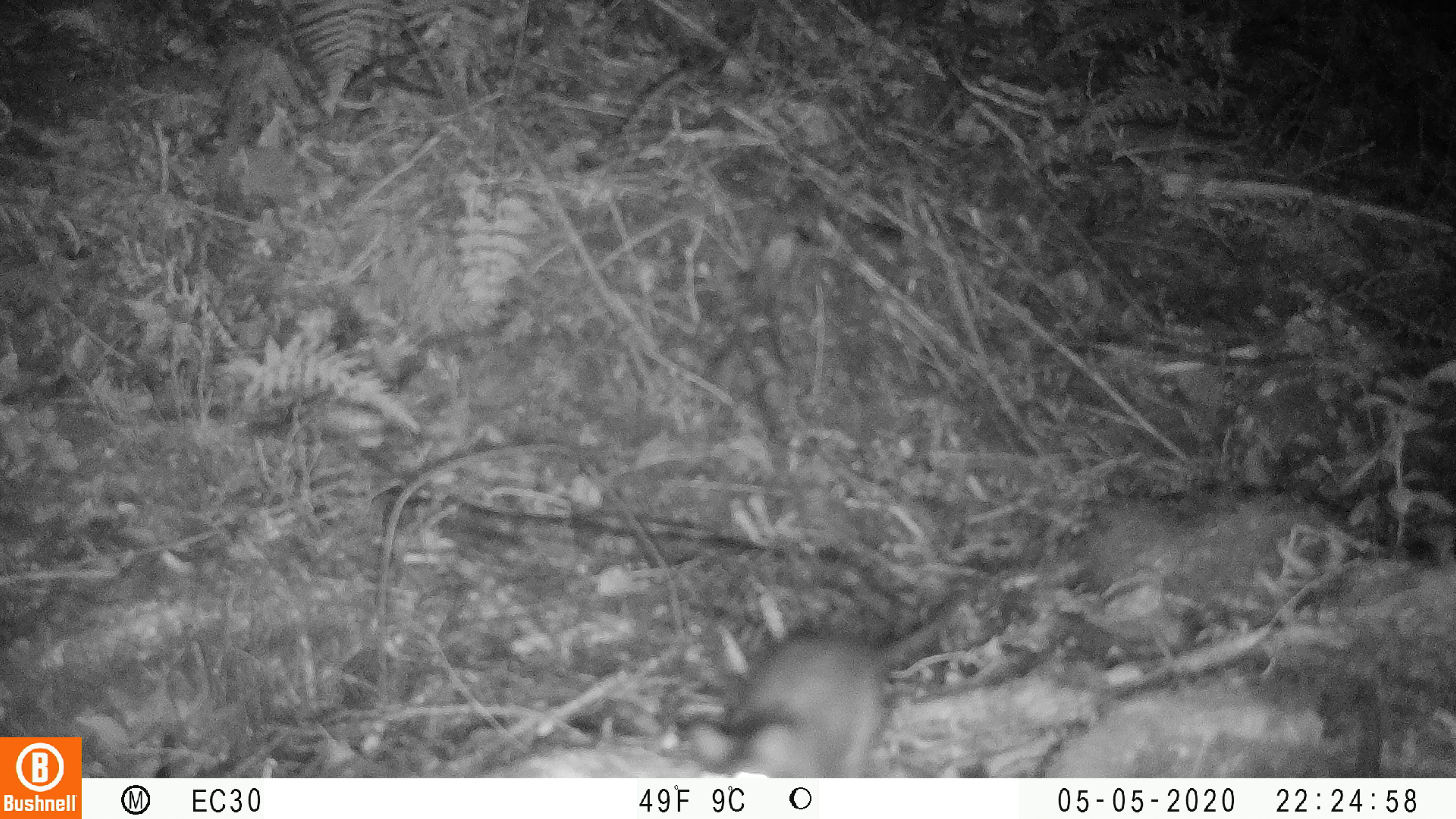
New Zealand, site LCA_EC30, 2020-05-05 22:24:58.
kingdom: Animalia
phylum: Chordata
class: Mammalia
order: Rodentia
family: Muridae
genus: Rattus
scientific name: Rattus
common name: rat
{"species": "rat (Rattus)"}